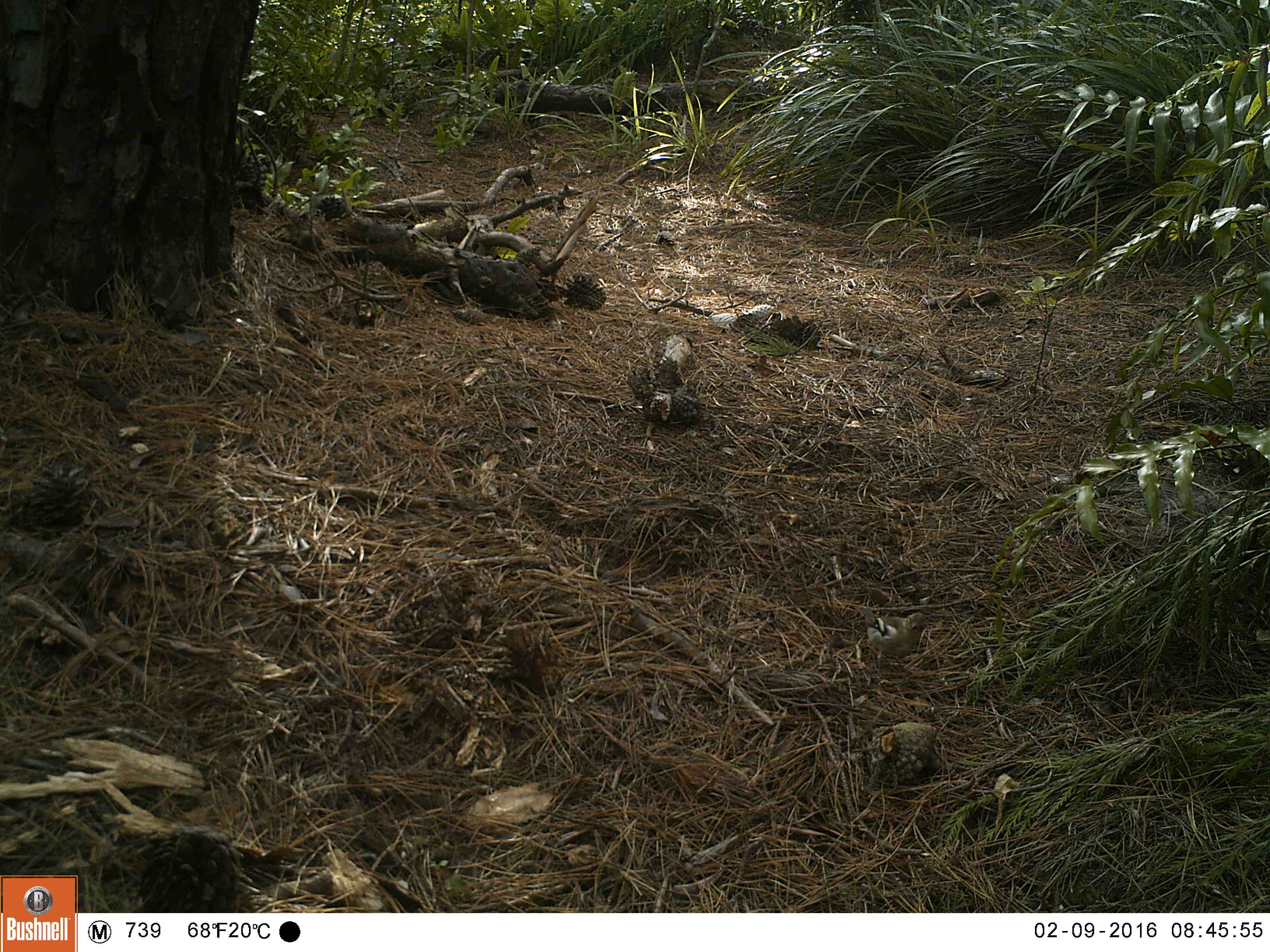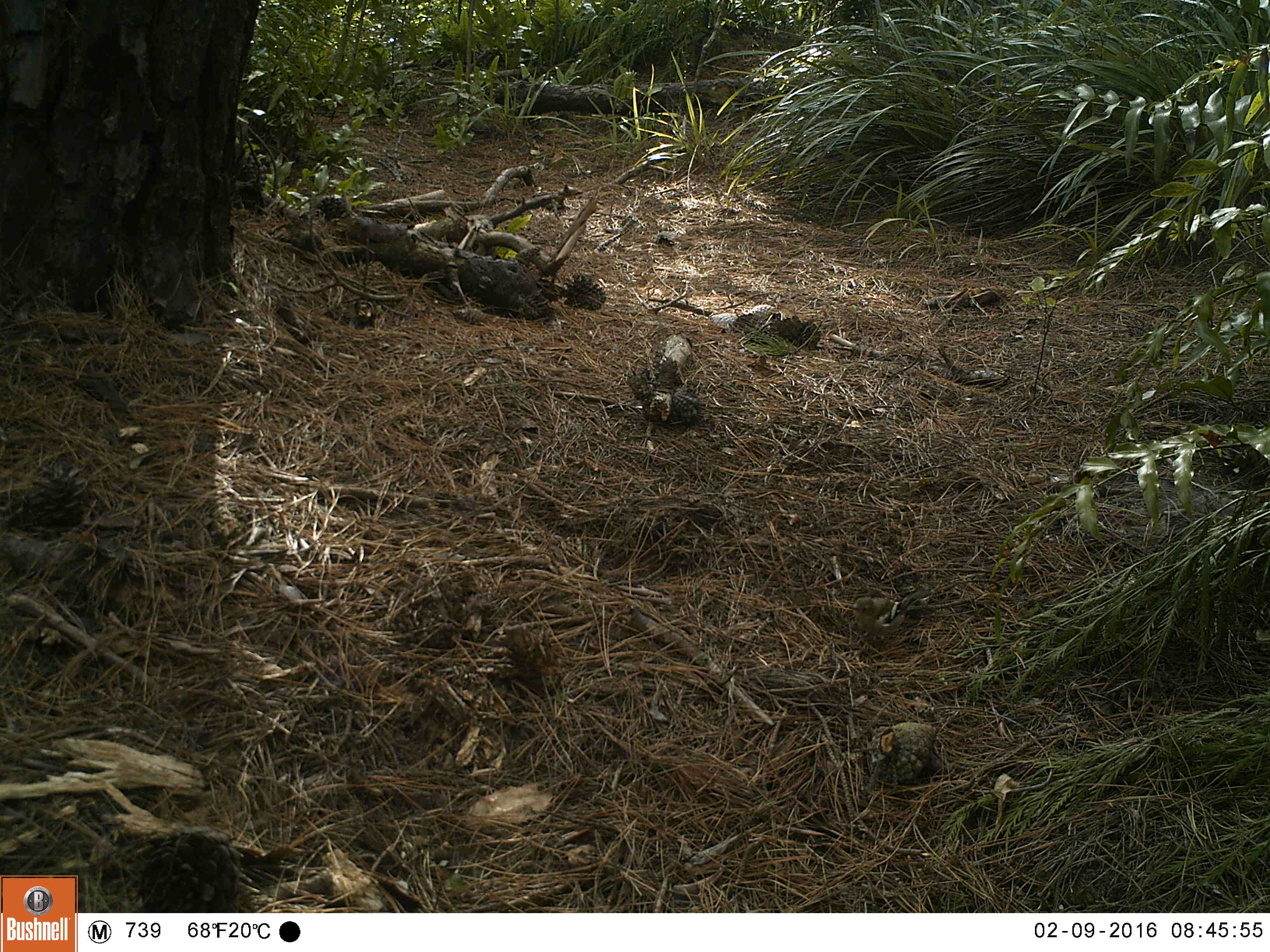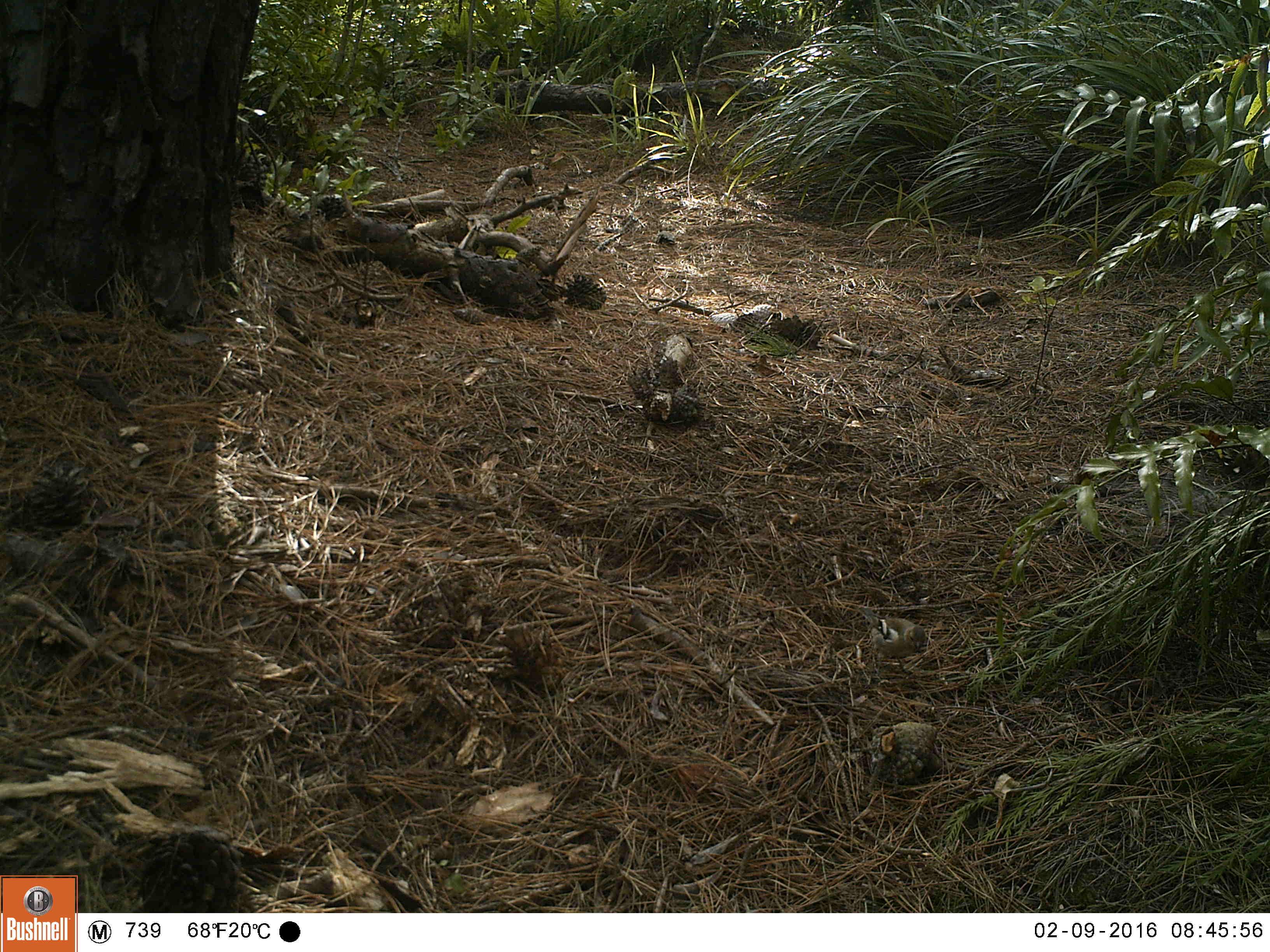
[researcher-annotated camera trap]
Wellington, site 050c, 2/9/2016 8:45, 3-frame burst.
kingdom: Animalia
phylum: Chordata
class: Aves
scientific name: Aves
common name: bird